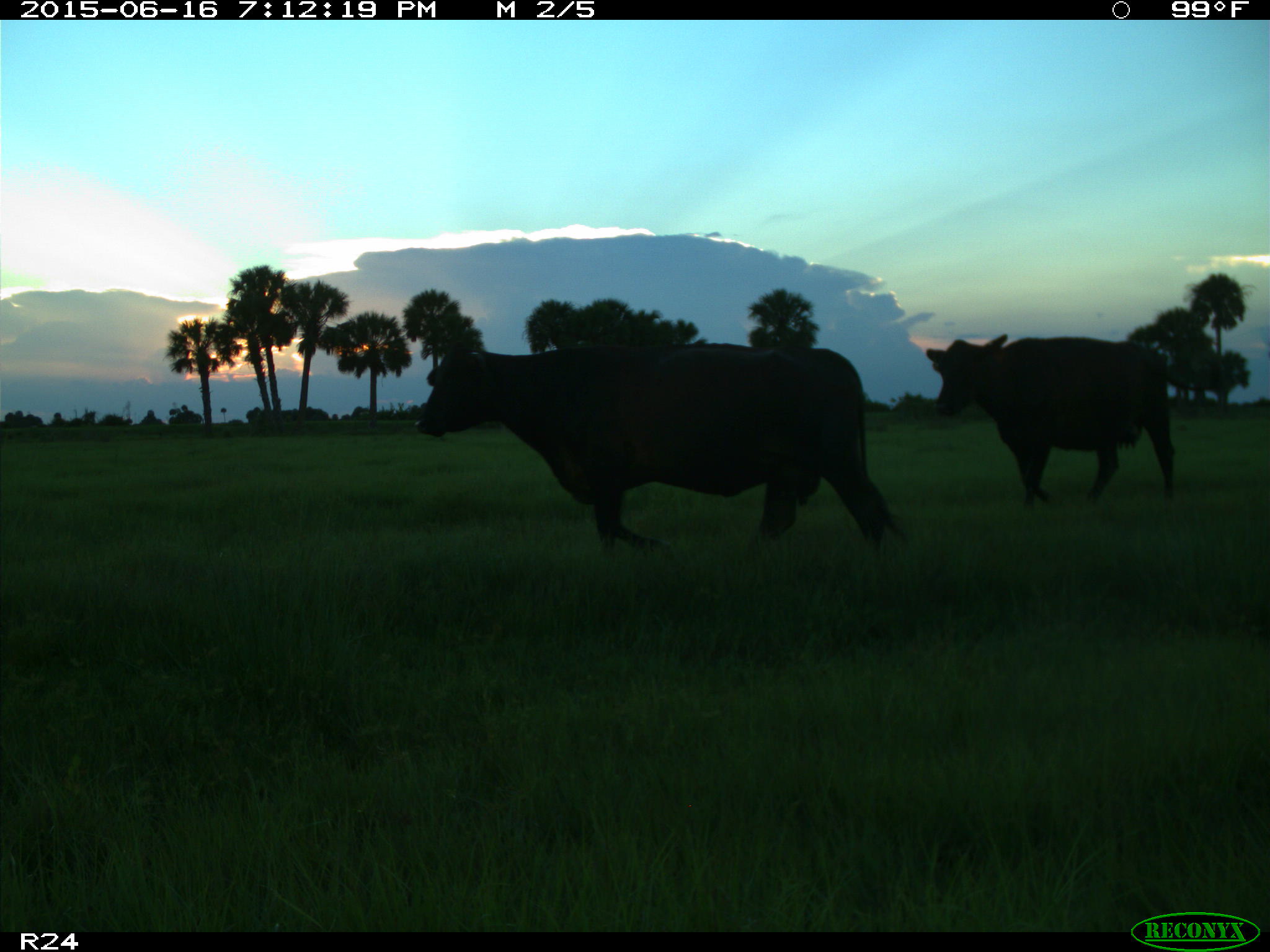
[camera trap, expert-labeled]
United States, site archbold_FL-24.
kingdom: Animalia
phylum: Chordata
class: Mammalia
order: Artiodactyla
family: Bovidae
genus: Bos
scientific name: Bos taurus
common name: domestic cow